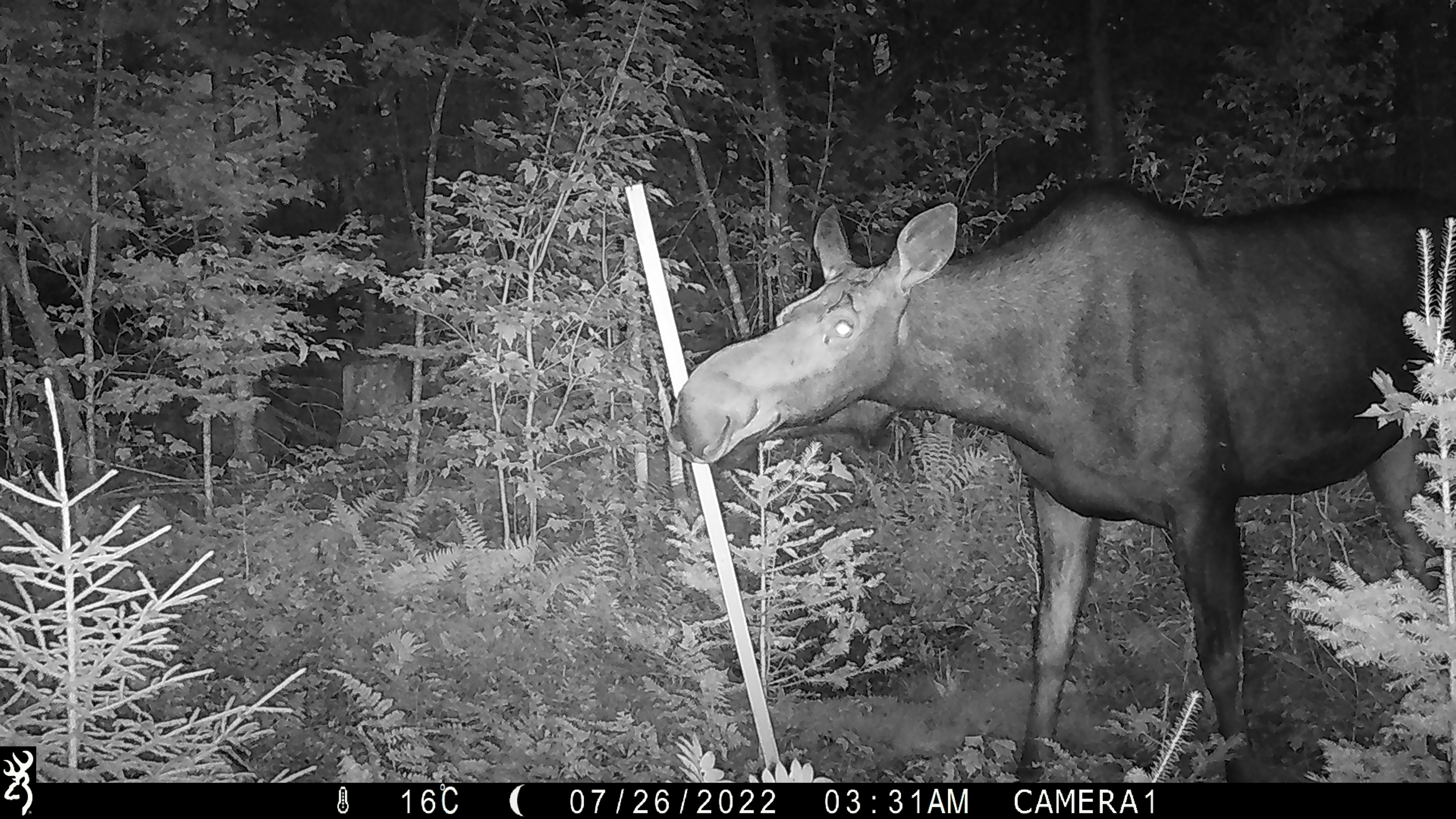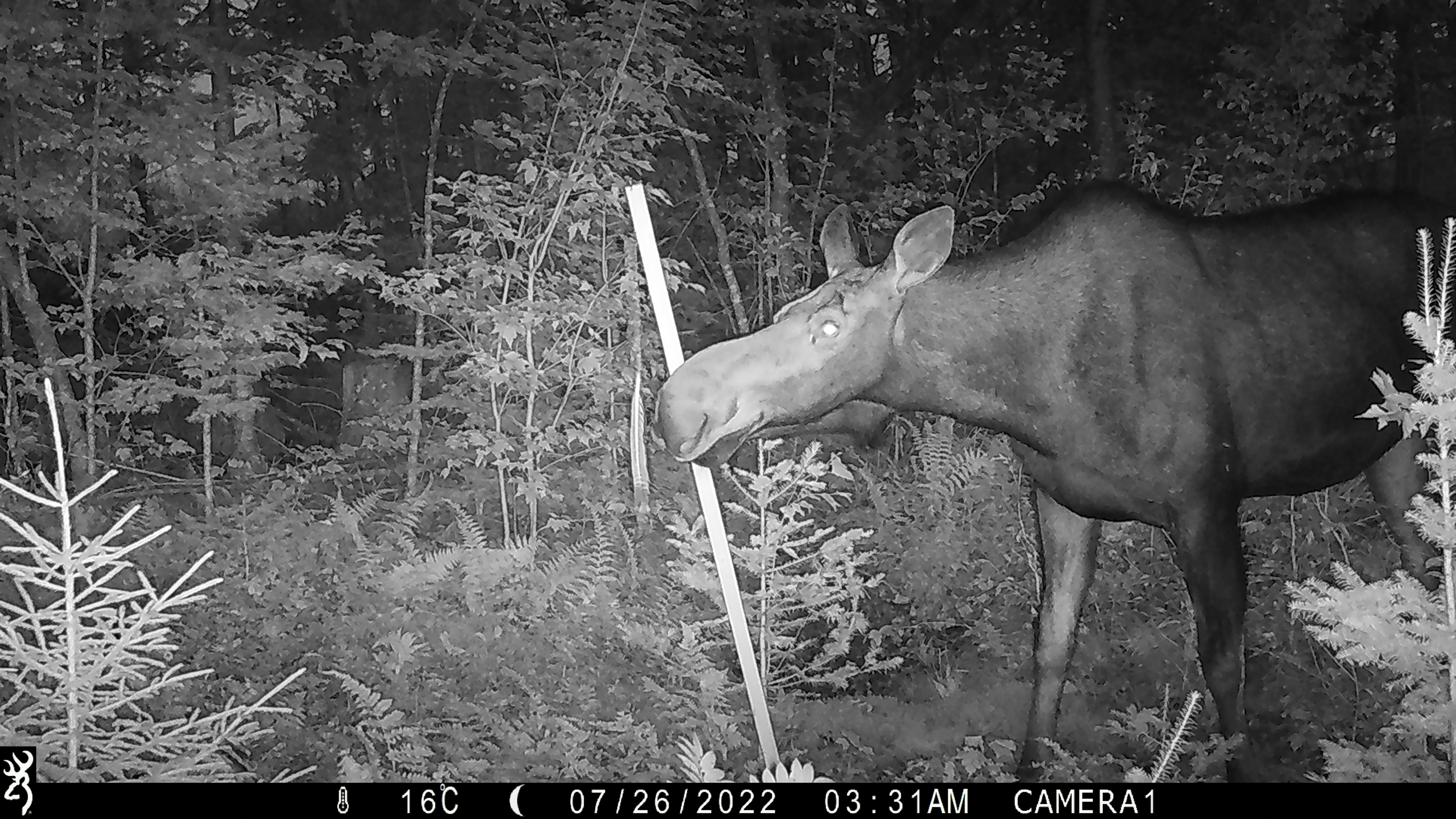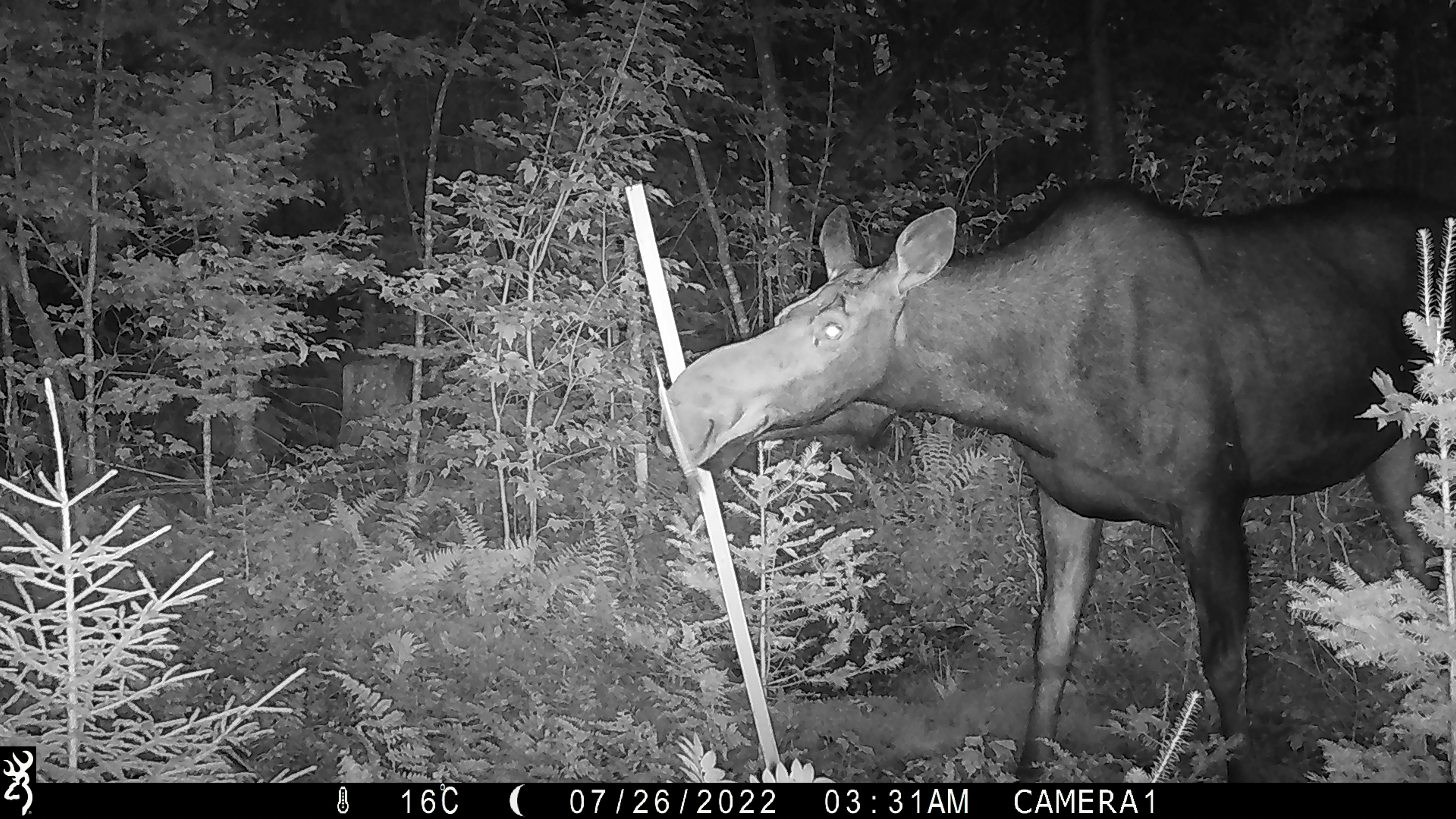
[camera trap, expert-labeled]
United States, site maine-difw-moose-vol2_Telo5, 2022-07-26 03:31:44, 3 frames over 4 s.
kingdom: Animalia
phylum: Chordata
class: Mammalia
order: Artiodactyla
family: Cervidae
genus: Alces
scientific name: Alces alces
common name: moose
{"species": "moose (Alces alces)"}